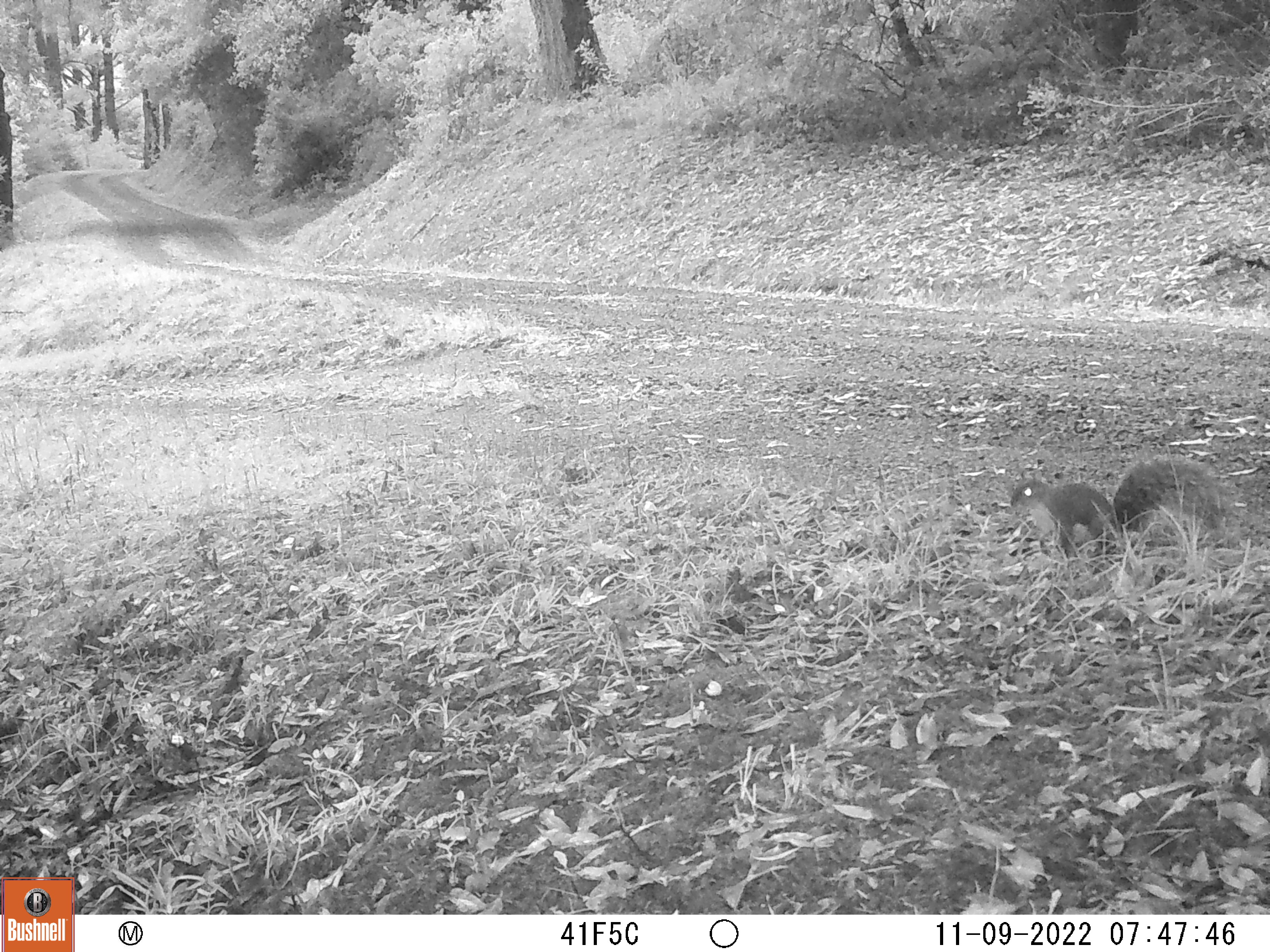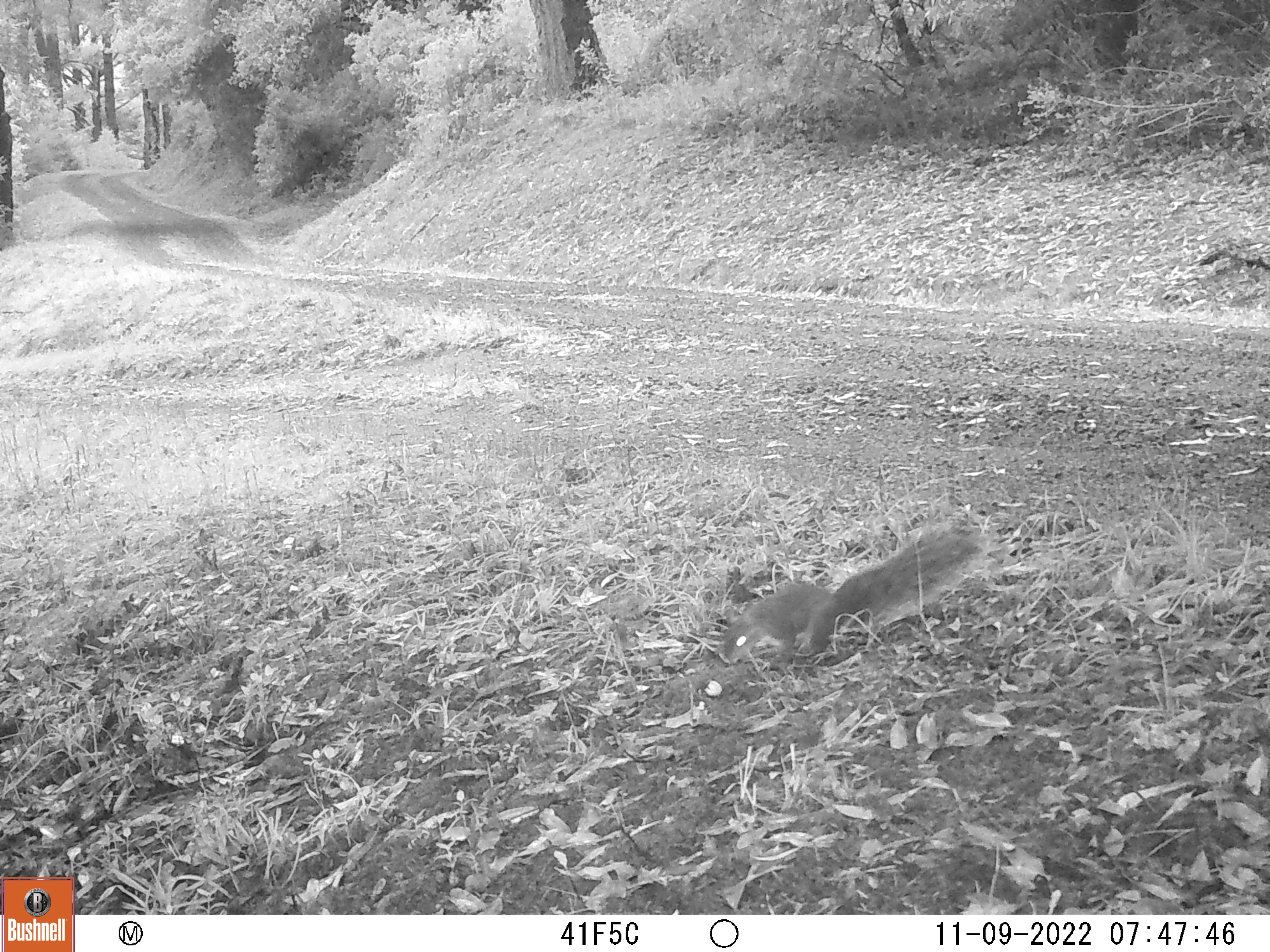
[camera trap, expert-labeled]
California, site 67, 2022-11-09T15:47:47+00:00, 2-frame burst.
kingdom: Animalia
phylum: Chordata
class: Mammalia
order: Rodentia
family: Sciuridae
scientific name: Sciuridae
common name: squirrel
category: unknown squirrel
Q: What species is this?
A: Unknown squirrel (squirrel) (Sciuridae).